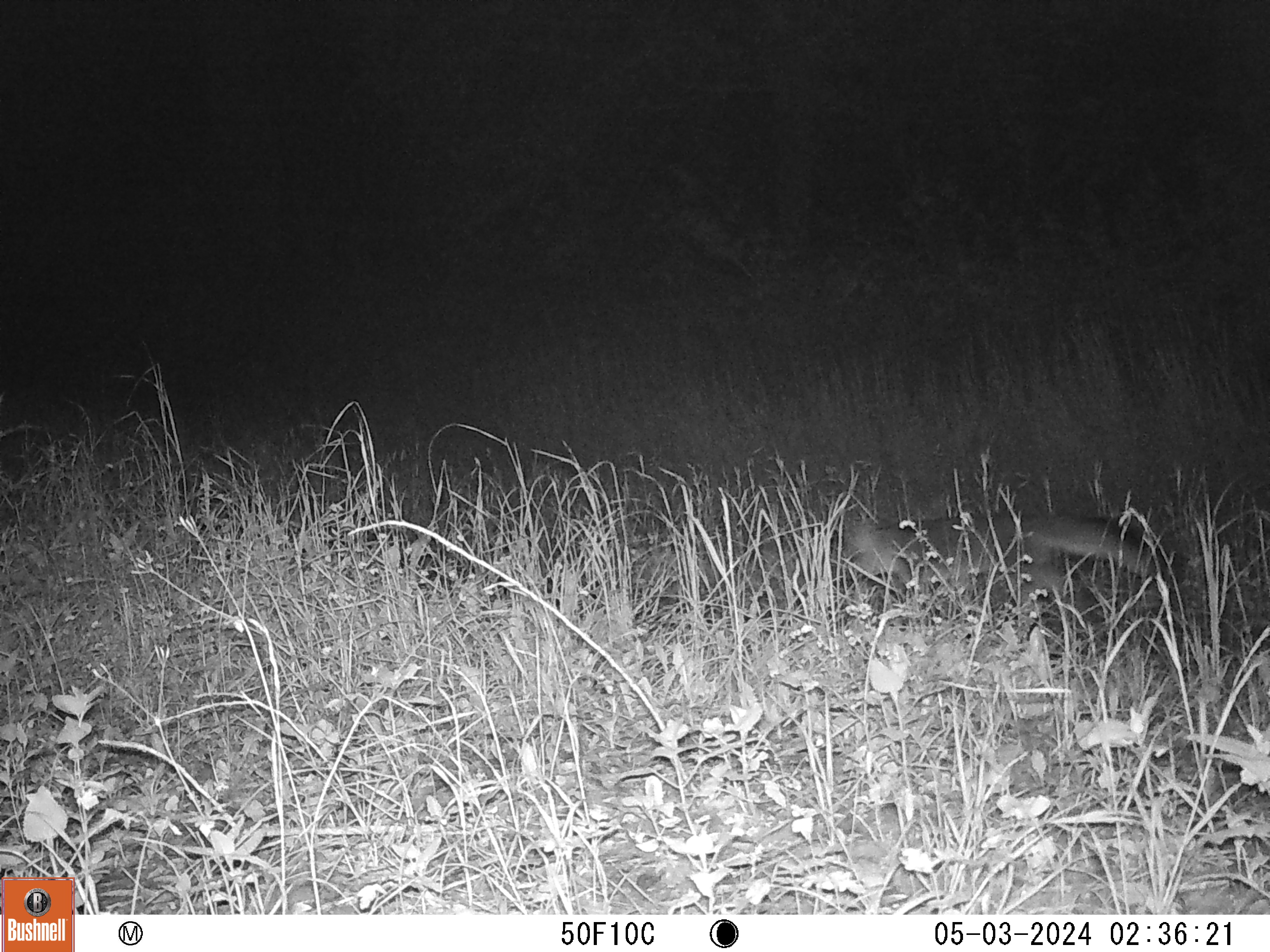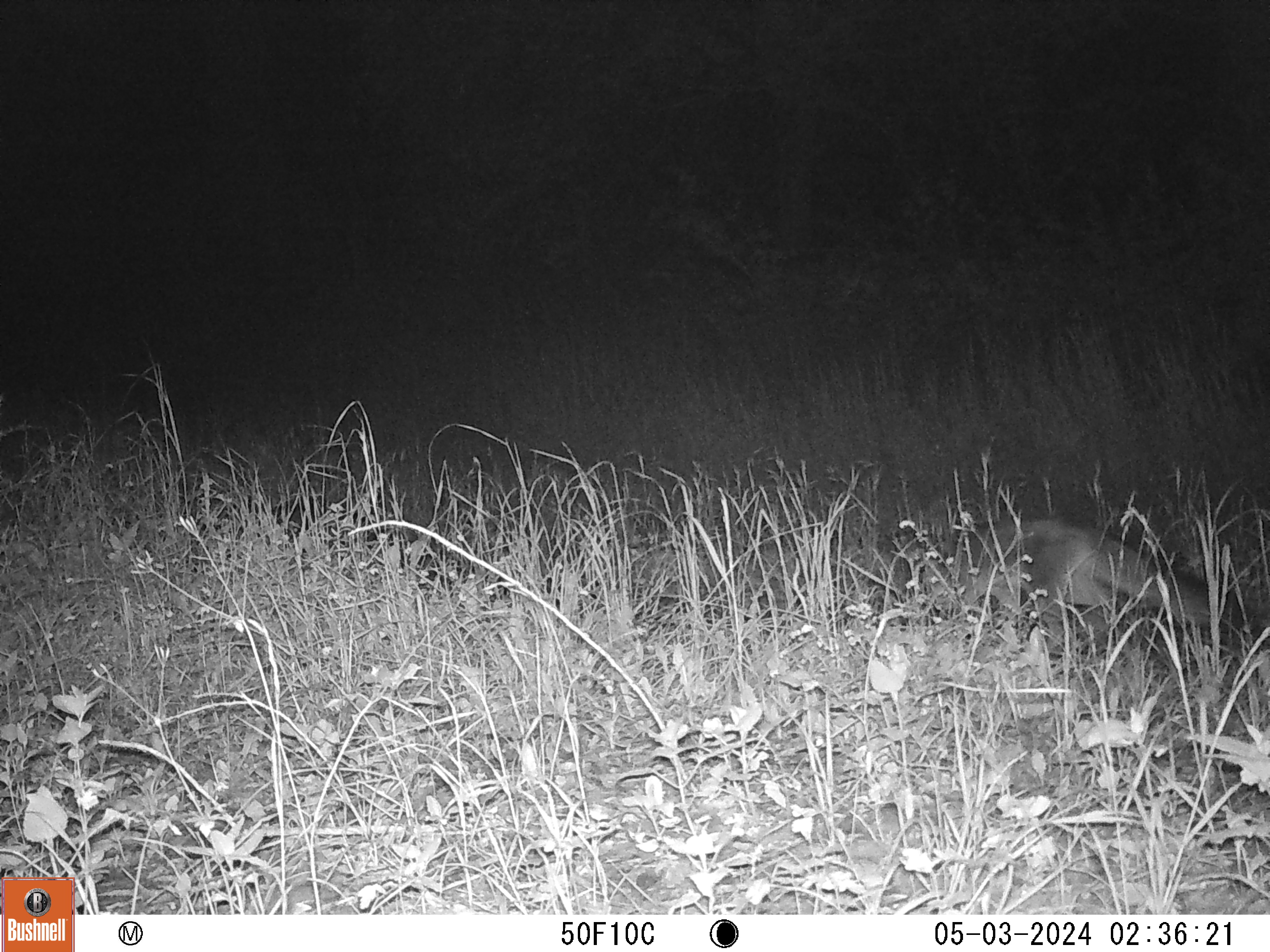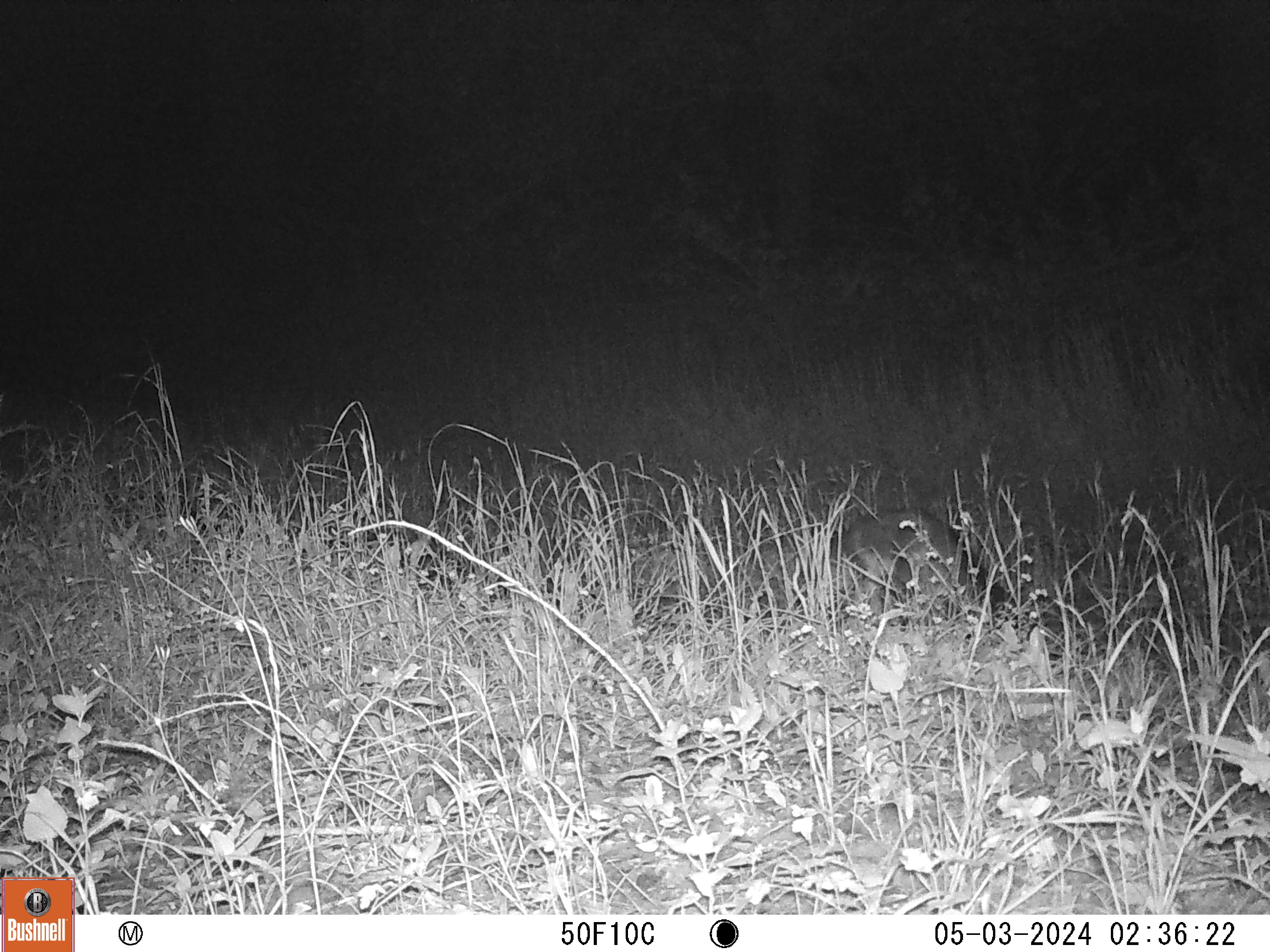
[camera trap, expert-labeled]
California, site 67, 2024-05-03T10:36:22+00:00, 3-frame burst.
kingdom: Animalia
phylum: Chordata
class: Mammalia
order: Carnivora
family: Canidae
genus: Urocyon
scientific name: Urocyon cinereoargenteus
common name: gray fox